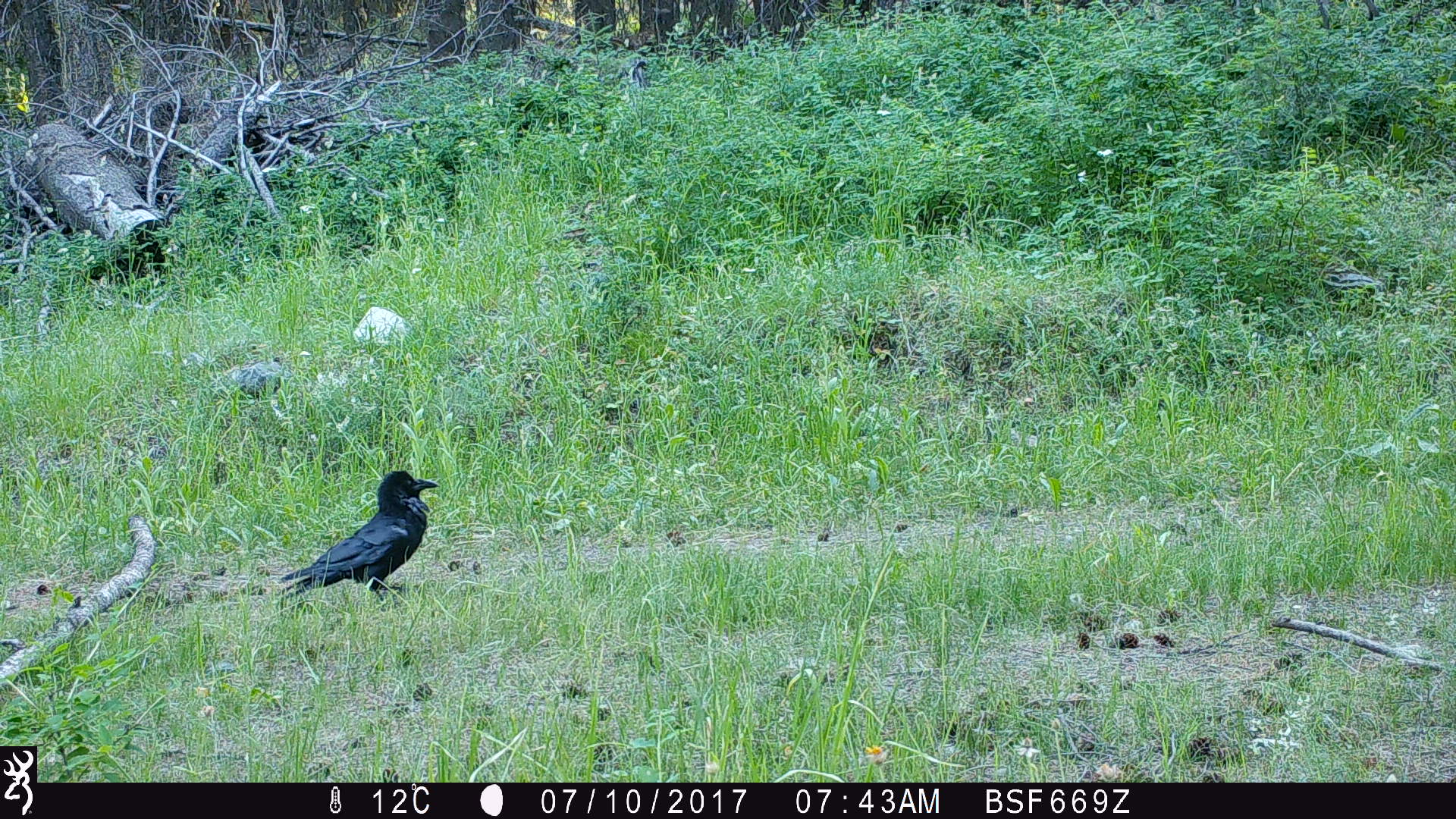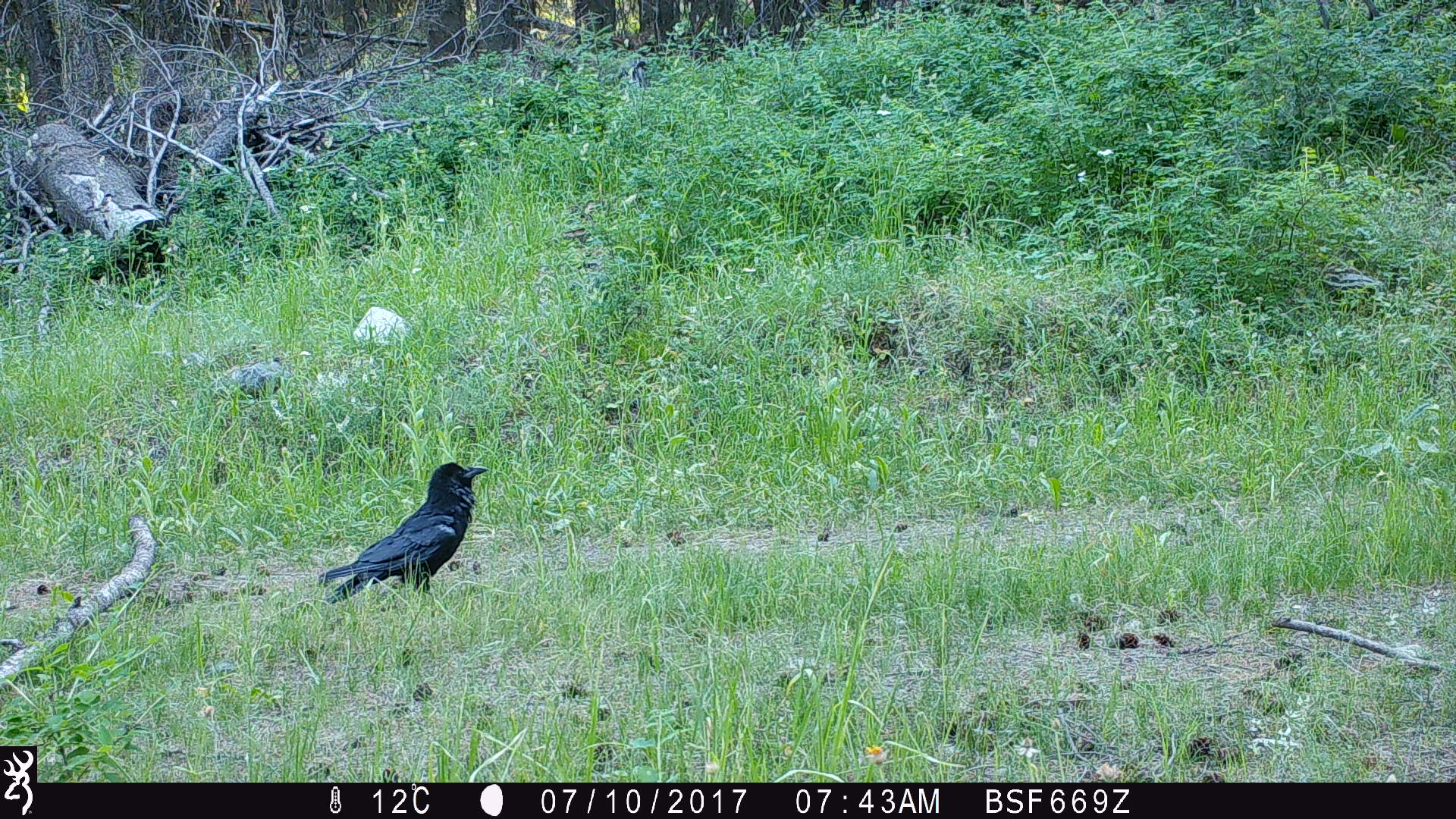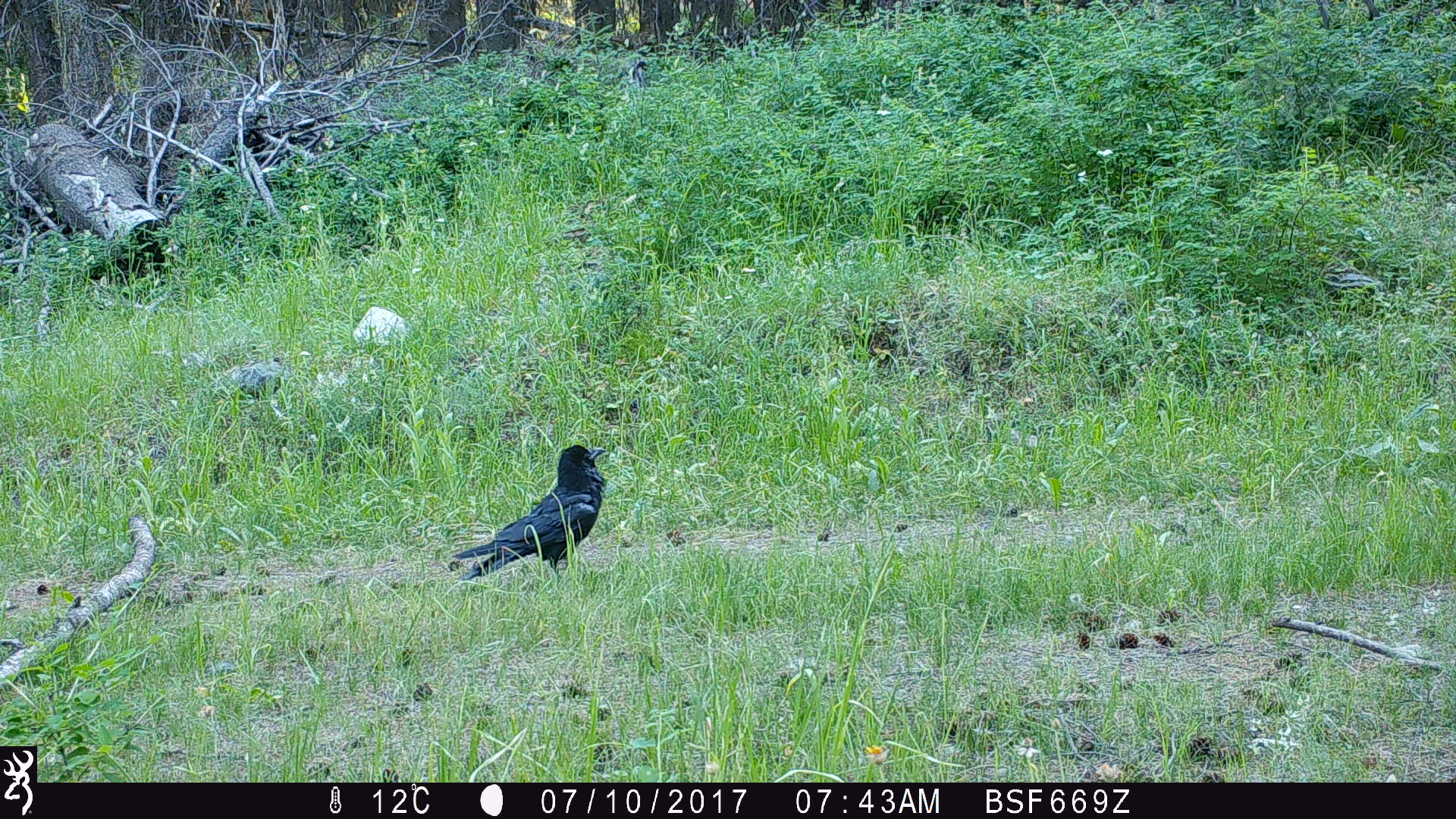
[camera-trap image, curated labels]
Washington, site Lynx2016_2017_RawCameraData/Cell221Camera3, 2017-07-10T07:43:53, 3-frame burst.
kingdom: Animalia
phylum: Chordata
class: Aves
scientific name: Aves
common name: birds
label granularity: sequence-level